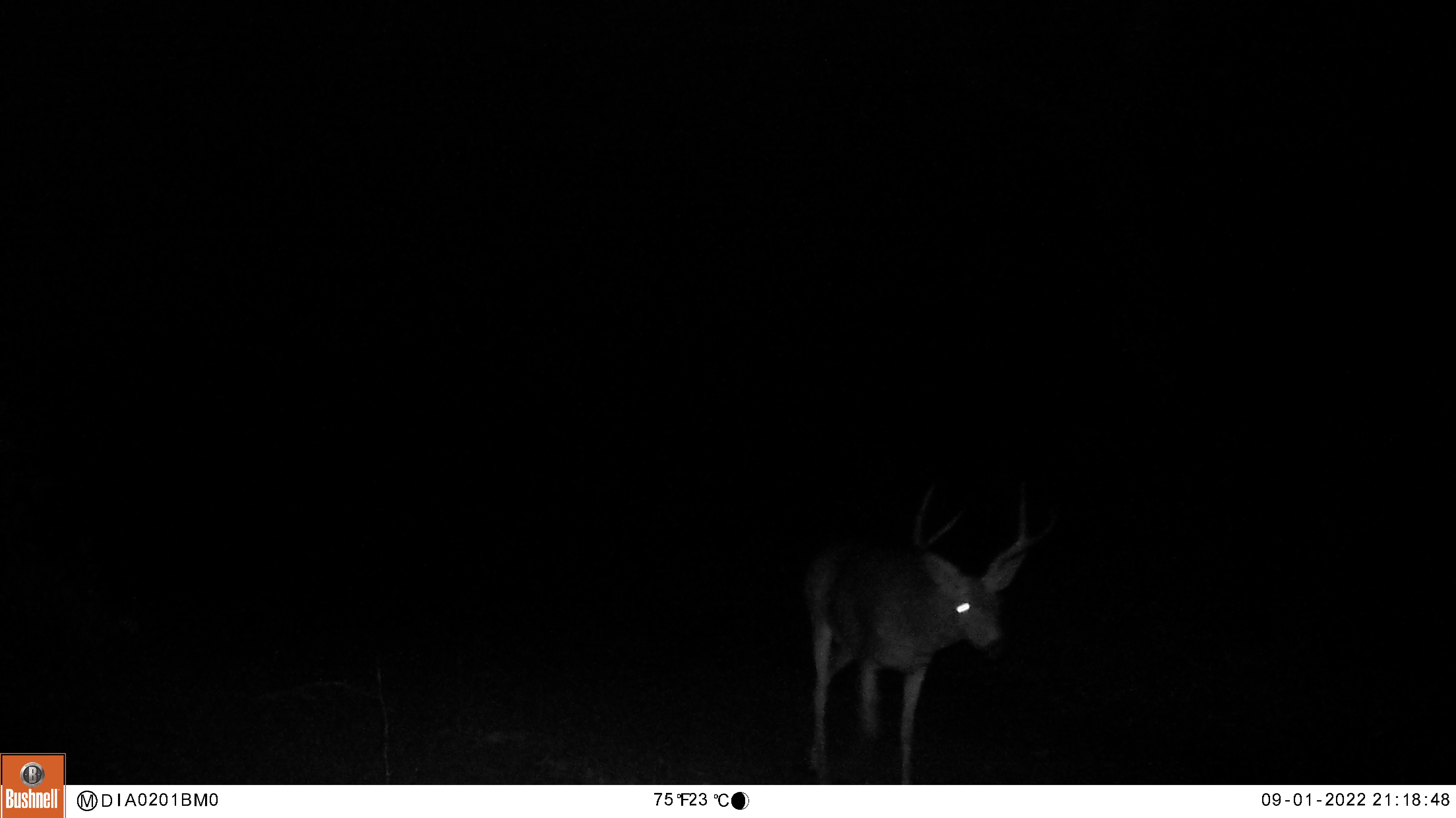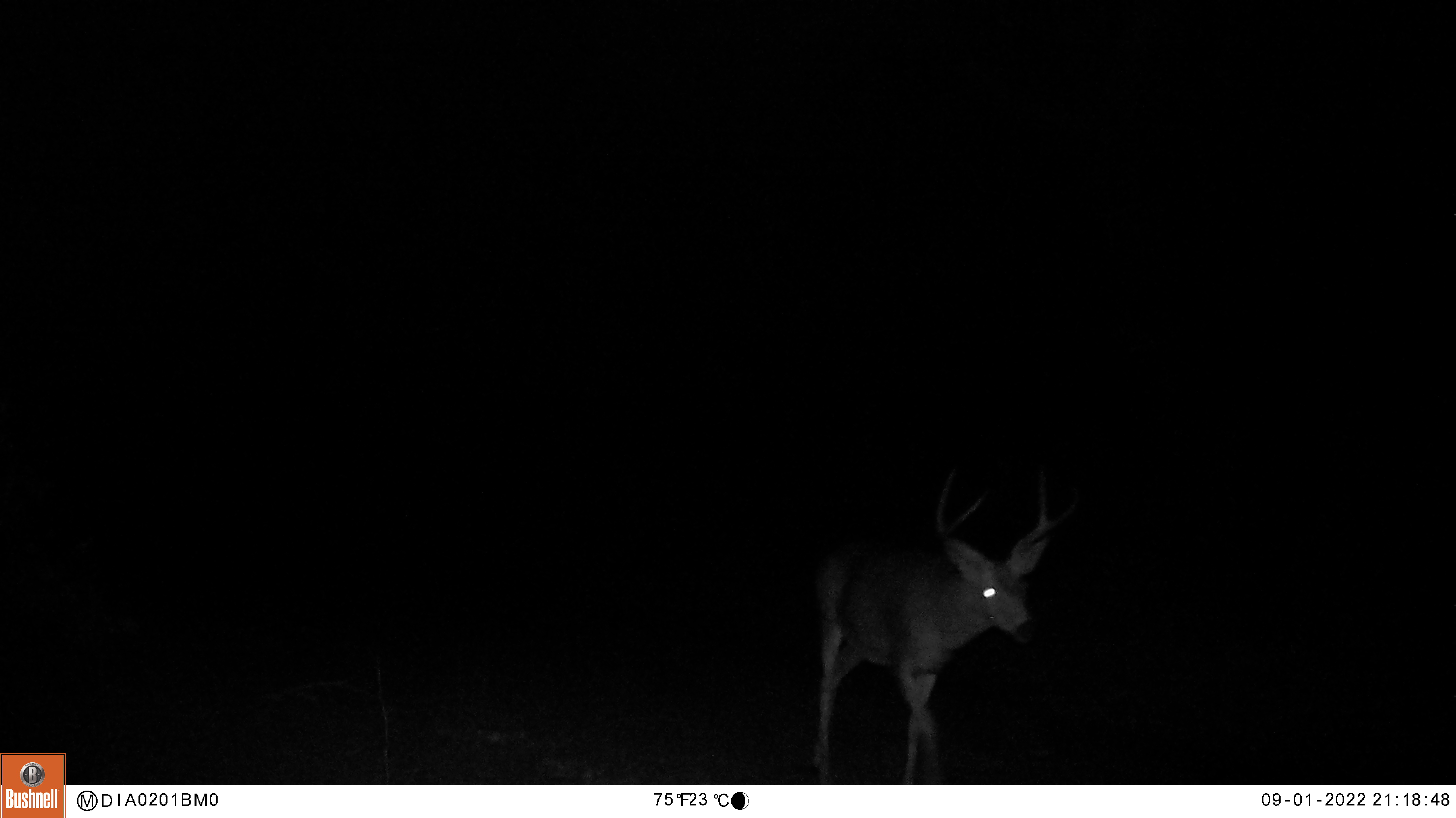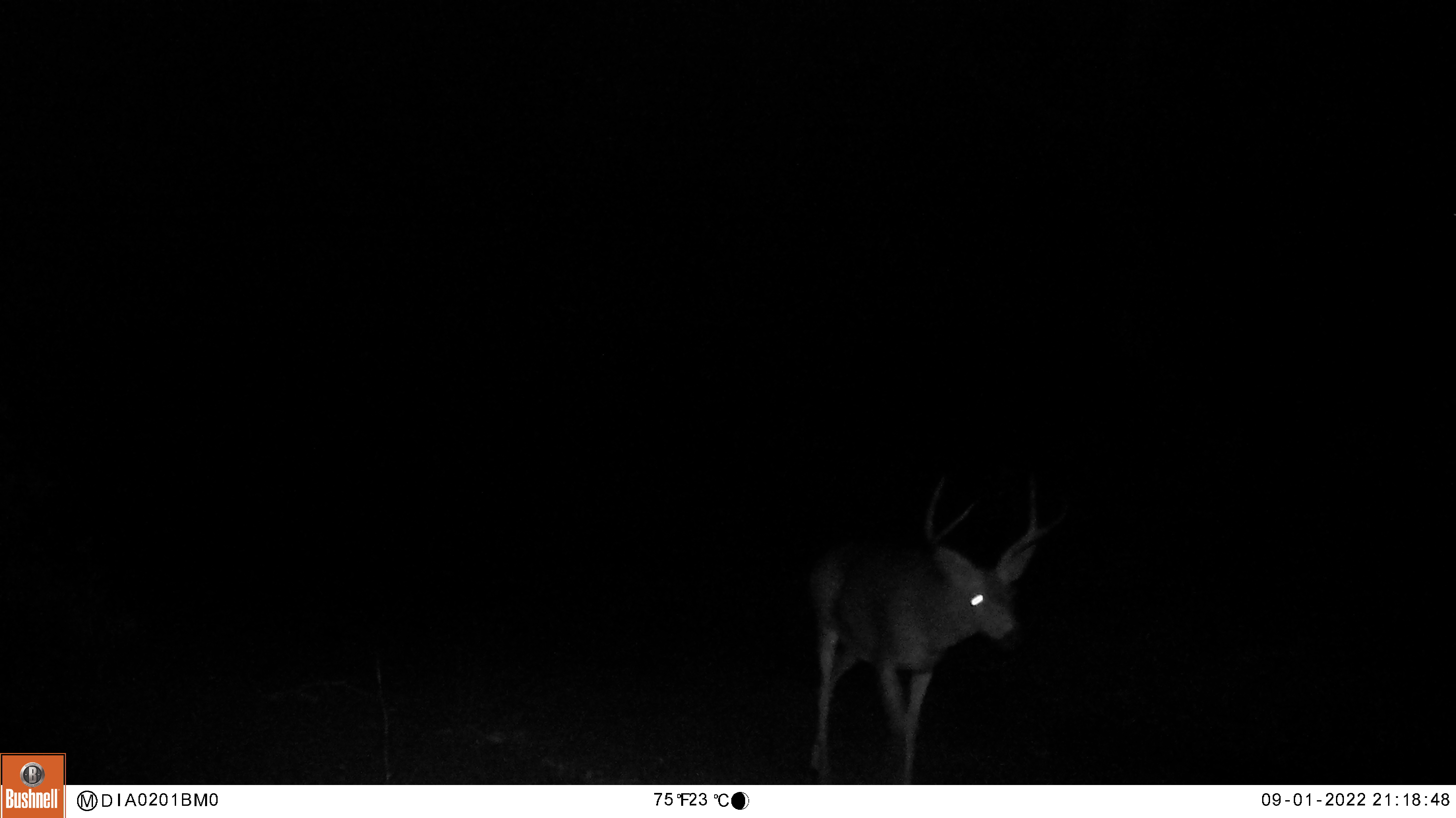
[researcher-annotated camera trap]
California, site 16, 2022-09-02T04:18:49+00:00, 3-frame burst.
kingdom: Animalia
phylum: Chordata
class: Mammalia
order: Artiodactyla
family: Cervidae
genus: Odocoileus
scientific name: Odocoileus hemionus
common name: mule deer